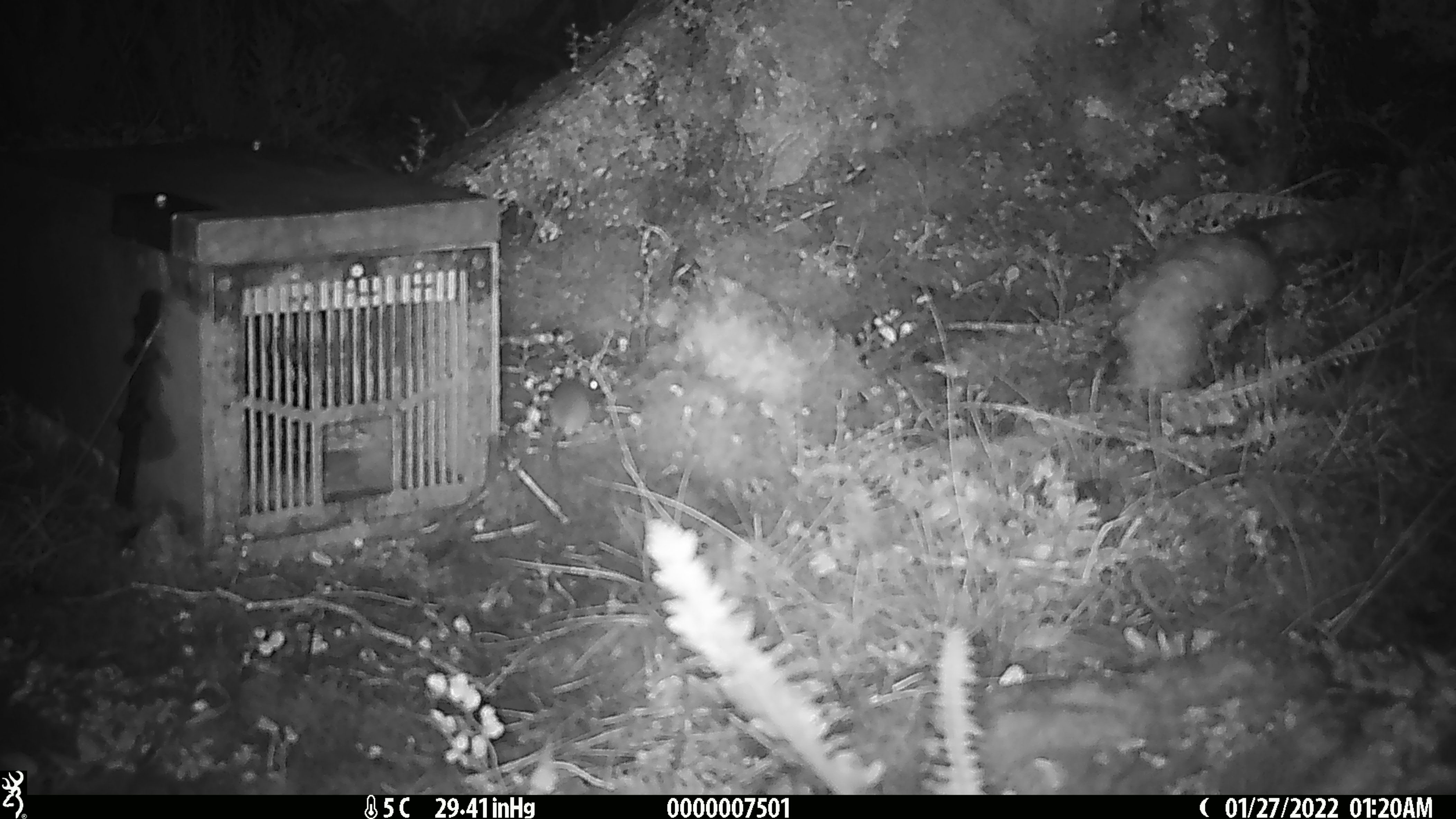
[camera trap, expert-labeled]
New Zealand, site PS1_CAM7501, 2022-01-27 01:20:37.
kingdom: Animalia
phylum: Chordata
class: Mammalia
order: Rodentia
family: Muridae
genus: Mus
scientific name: Mus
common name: mouse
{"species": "mouse (Mus)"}